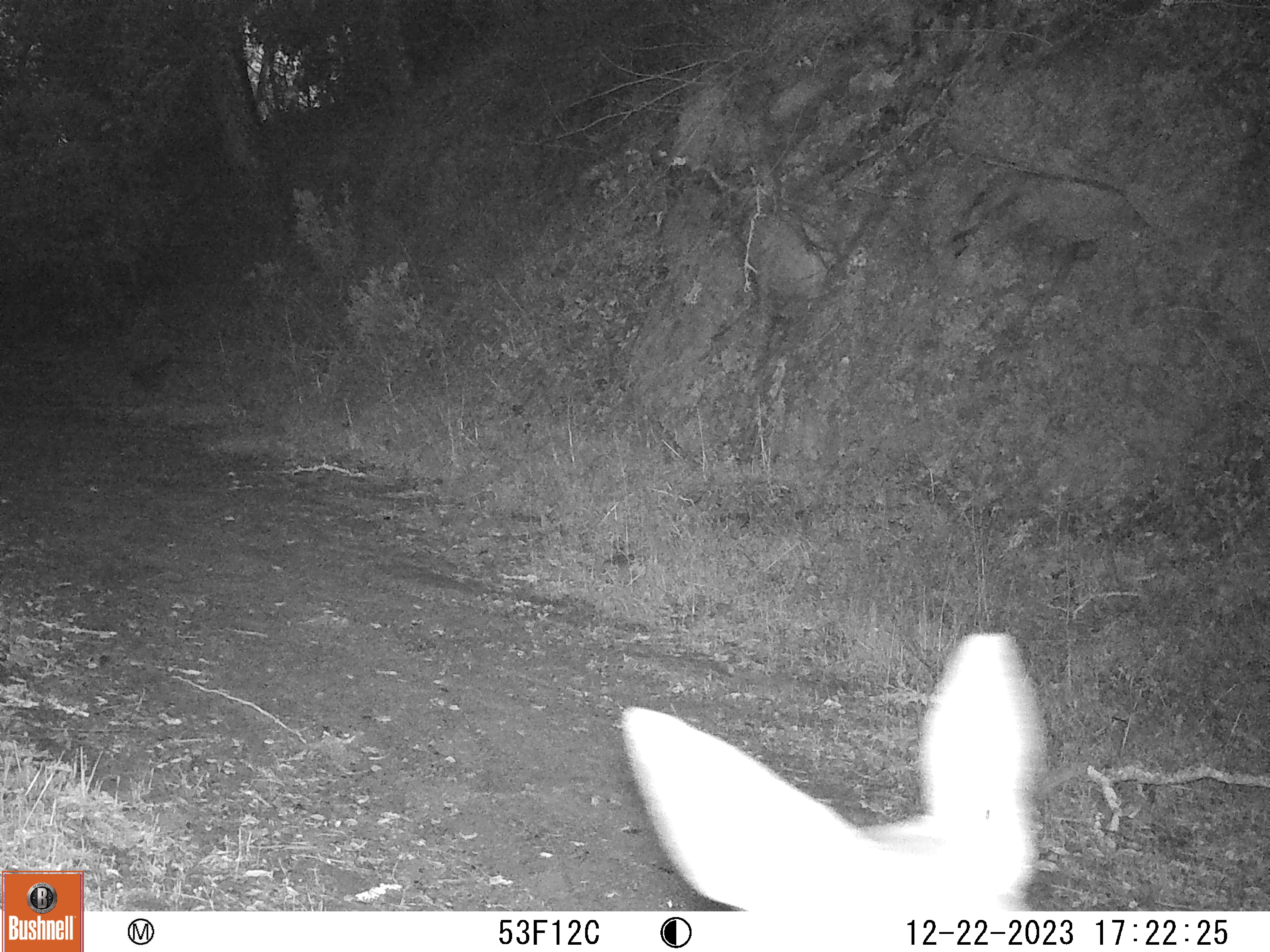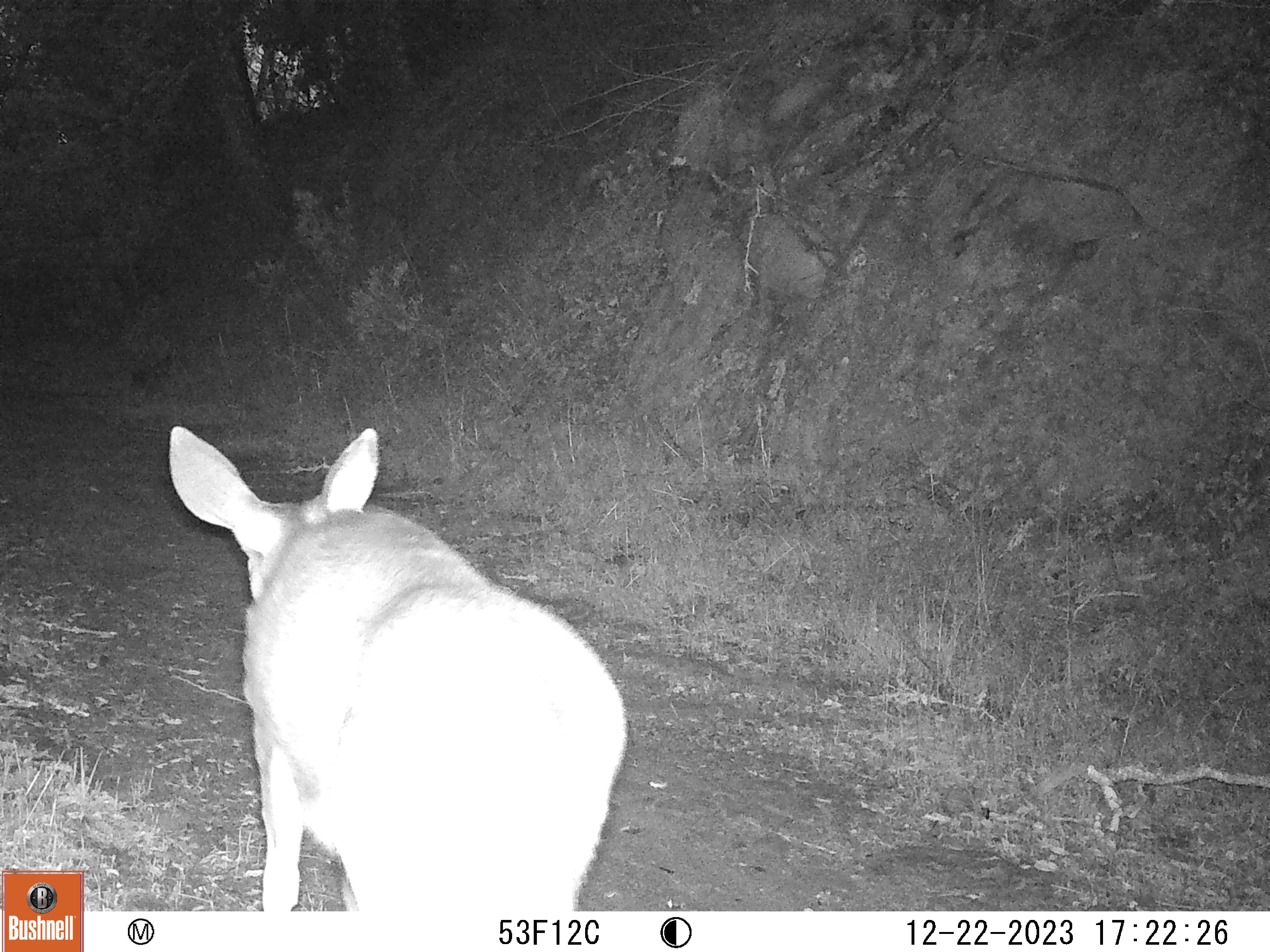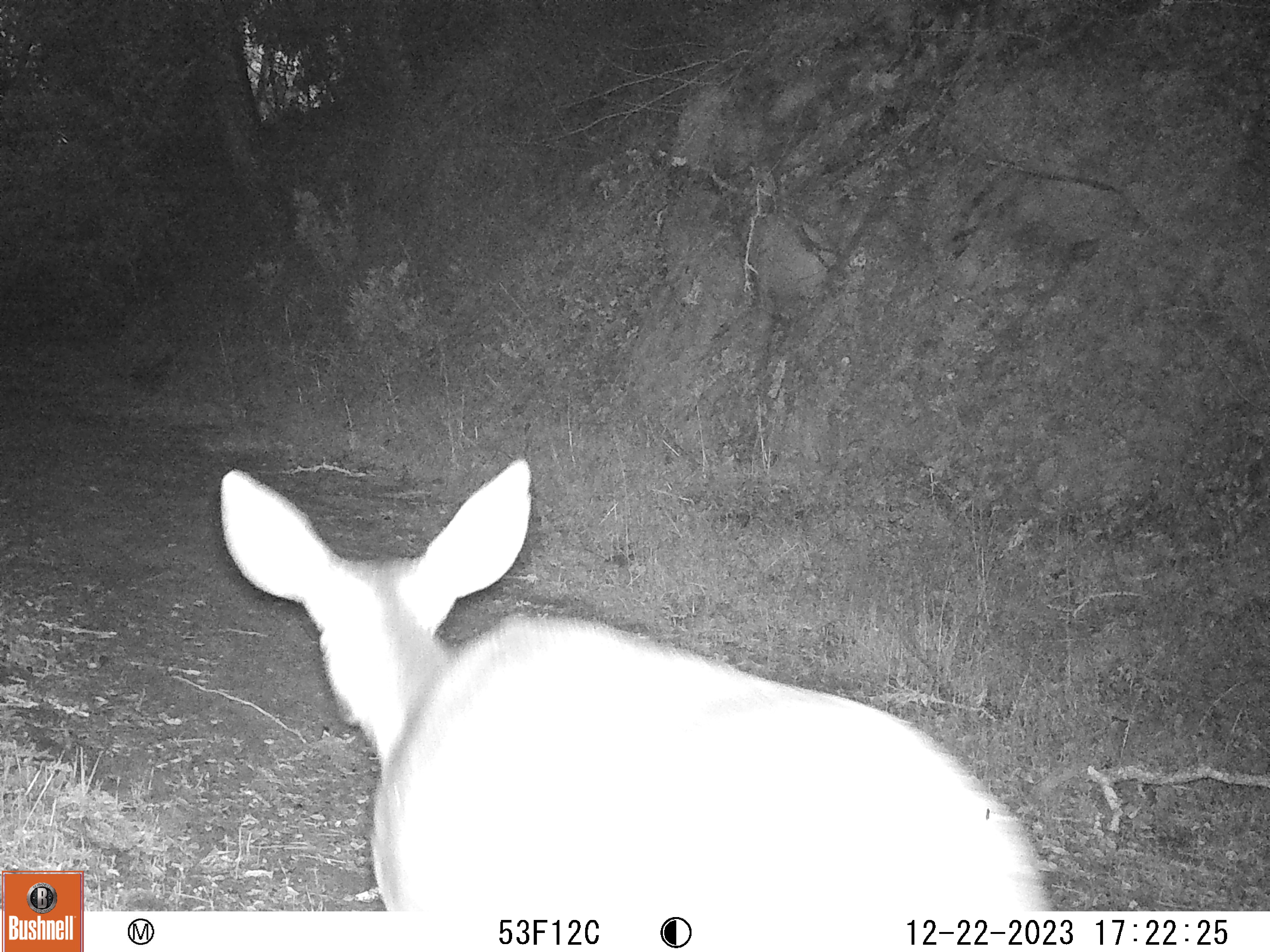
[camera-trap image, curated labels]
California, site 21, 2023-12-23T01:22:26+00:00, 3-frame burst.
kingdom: Animalia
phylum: Chordata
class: Mammalia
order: Artiodactyla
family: Cervidae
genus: Odocoileus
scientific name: Odocoileus hemionus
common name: mule deer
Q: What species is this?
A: Mule deer (Odocoileus hemionus).